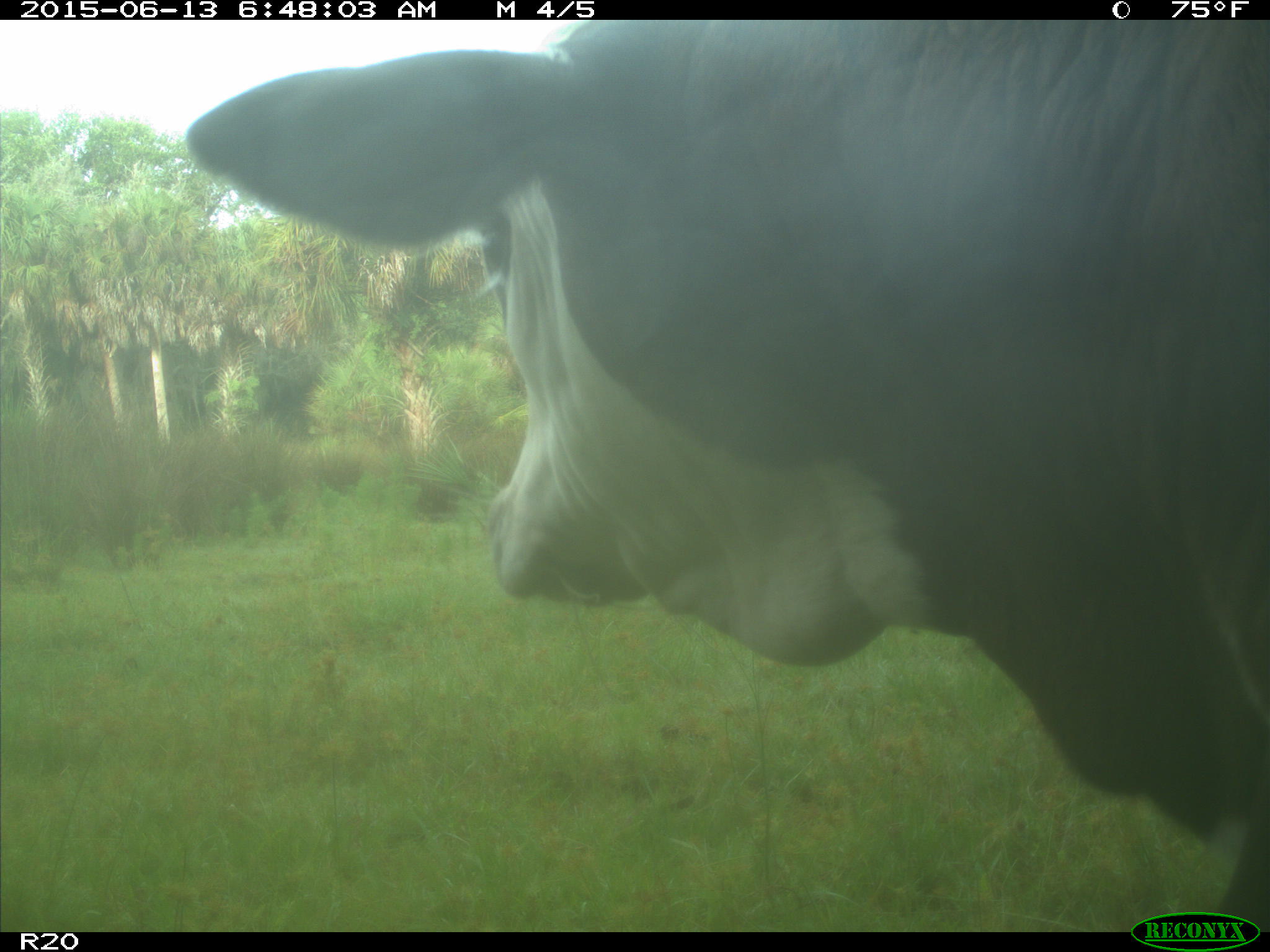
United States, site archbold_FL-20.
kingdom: Animalia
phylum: Chordata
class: Mammalia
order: Artiodactyla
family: Bovidae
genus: Bos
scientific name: Bos taurus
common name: domestic cow